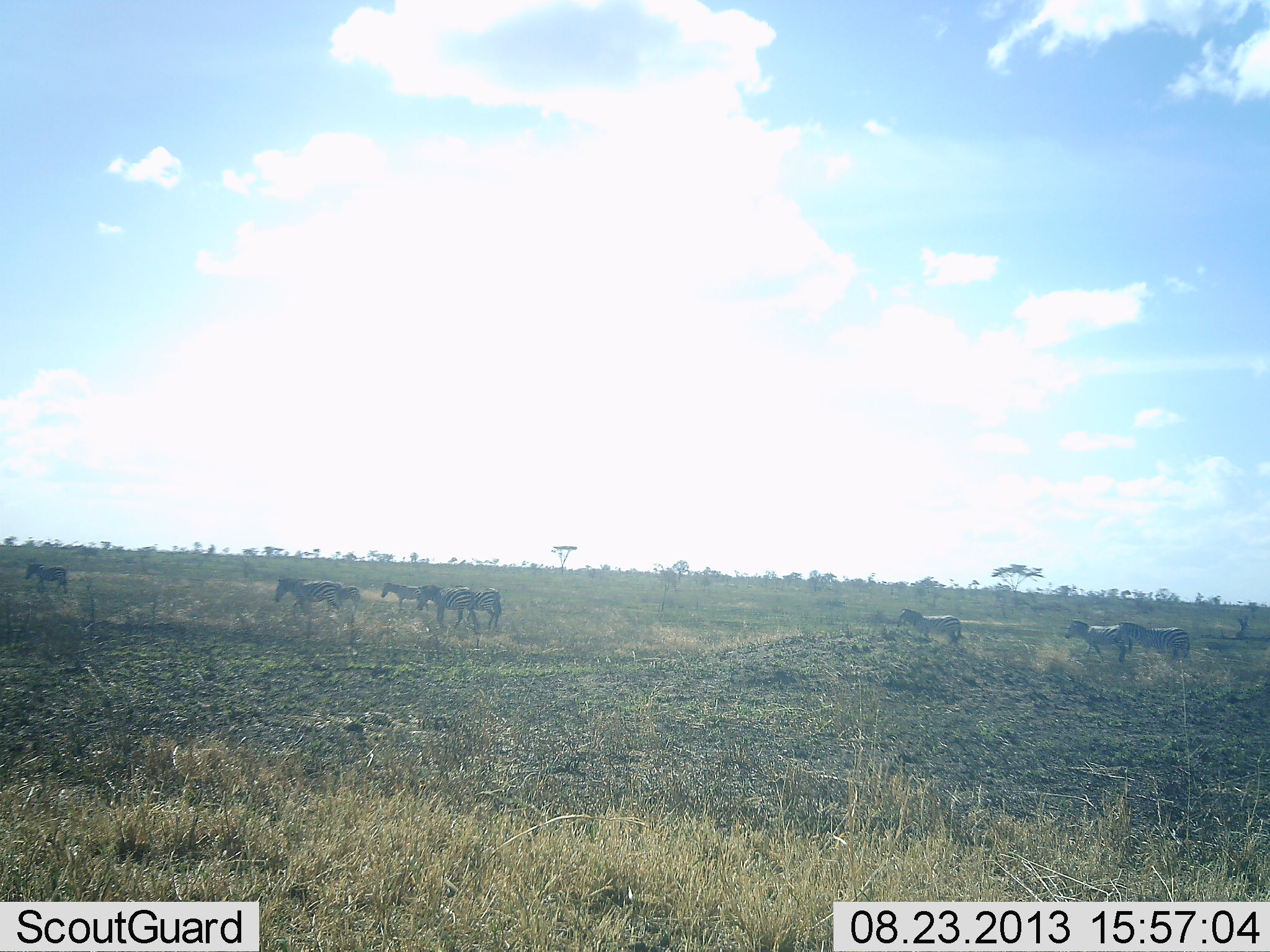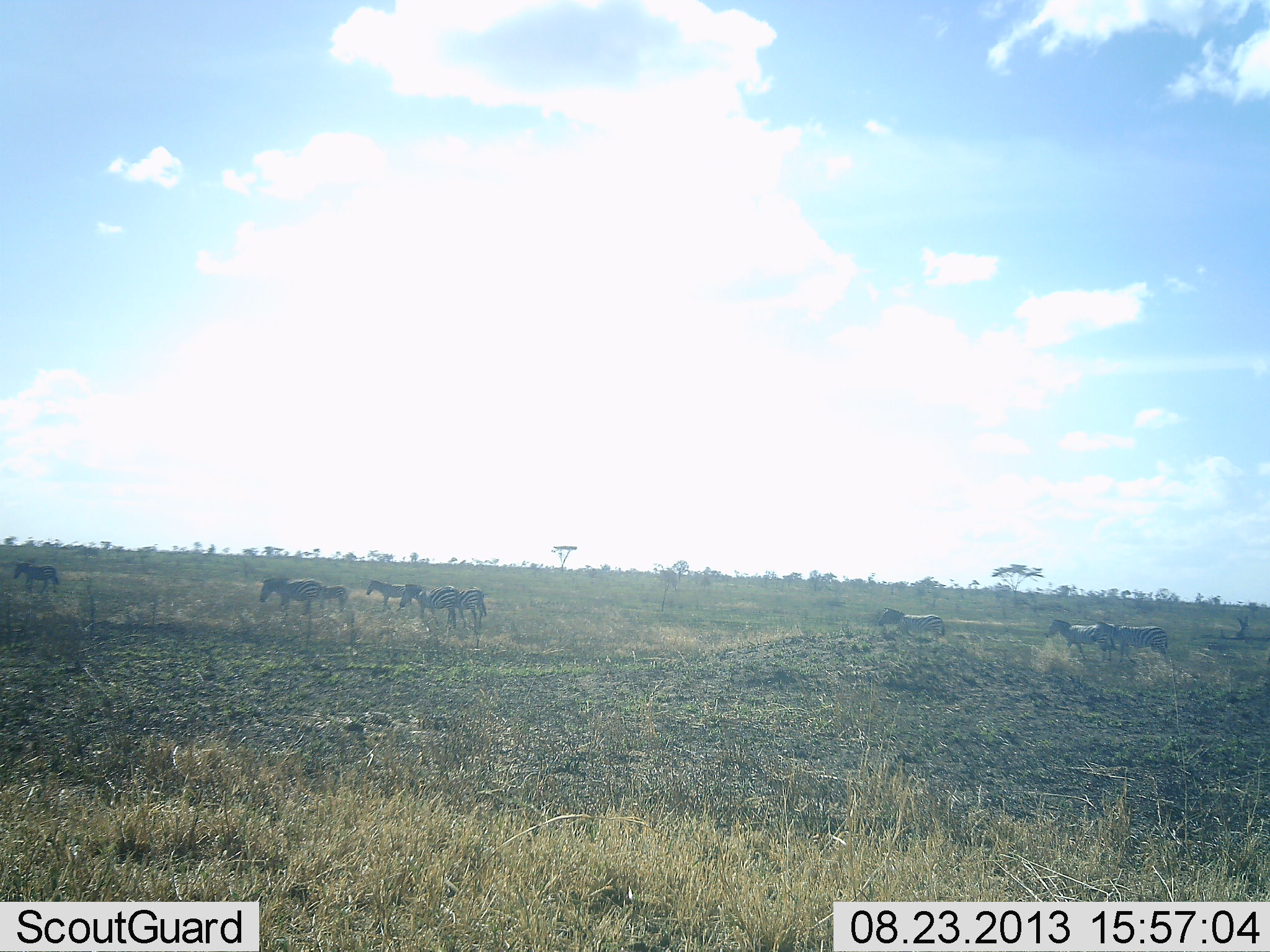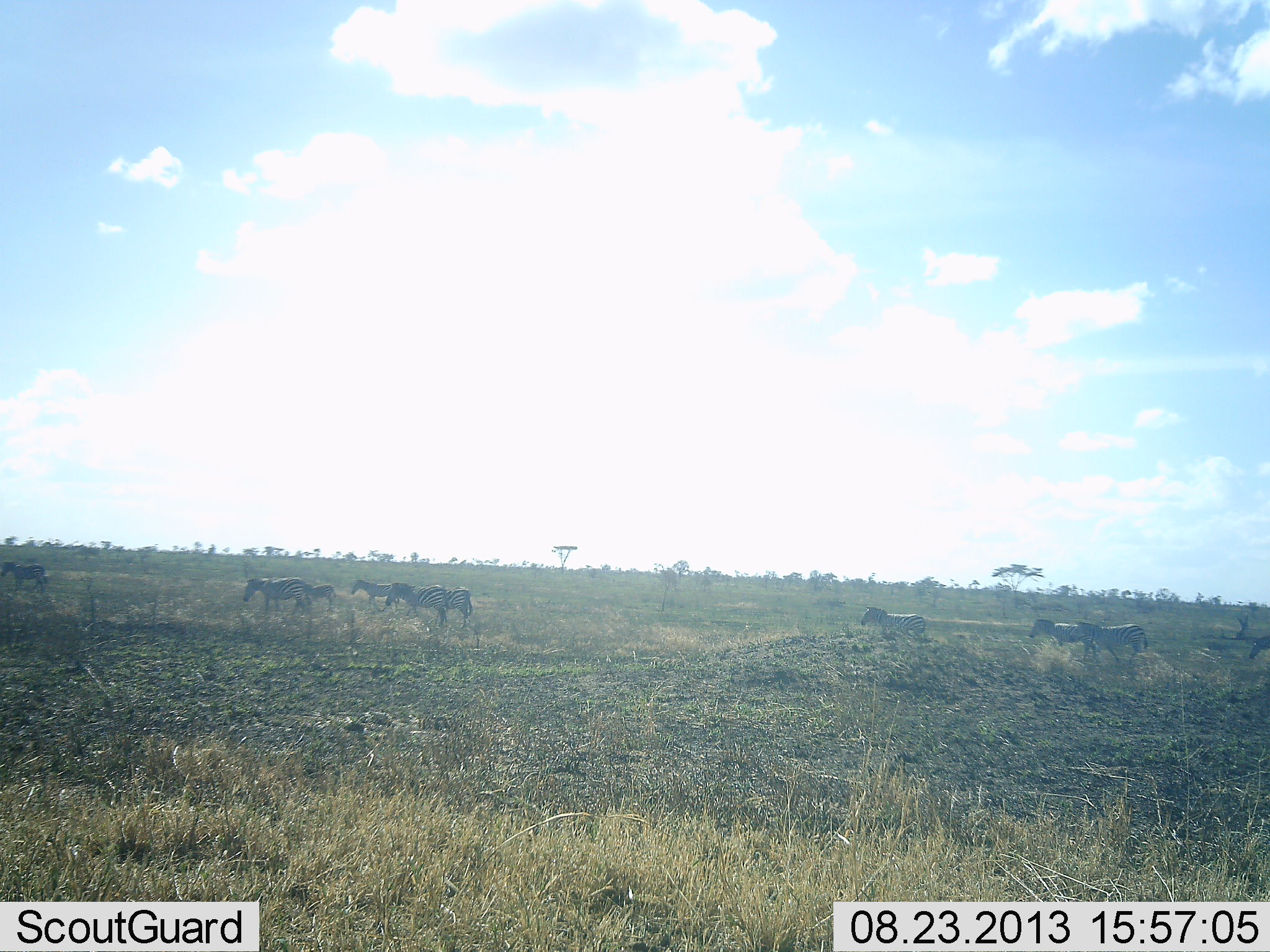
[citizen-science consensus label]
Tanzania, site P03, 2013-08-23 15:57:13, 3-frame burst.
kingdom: Animalia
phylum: Chordata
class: Mammalia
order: Perissodactyla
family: Equidae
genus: Equus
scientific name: Equus quagga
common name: plains zebra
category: zebra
Zebra (plains zebra) (Equus quagga), count 9. Behavior (volunteer vote fractions): standing 19%, resting 0%, moving 94%, interacting 0%. Young present (vote fraction): 0%. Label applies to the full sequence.